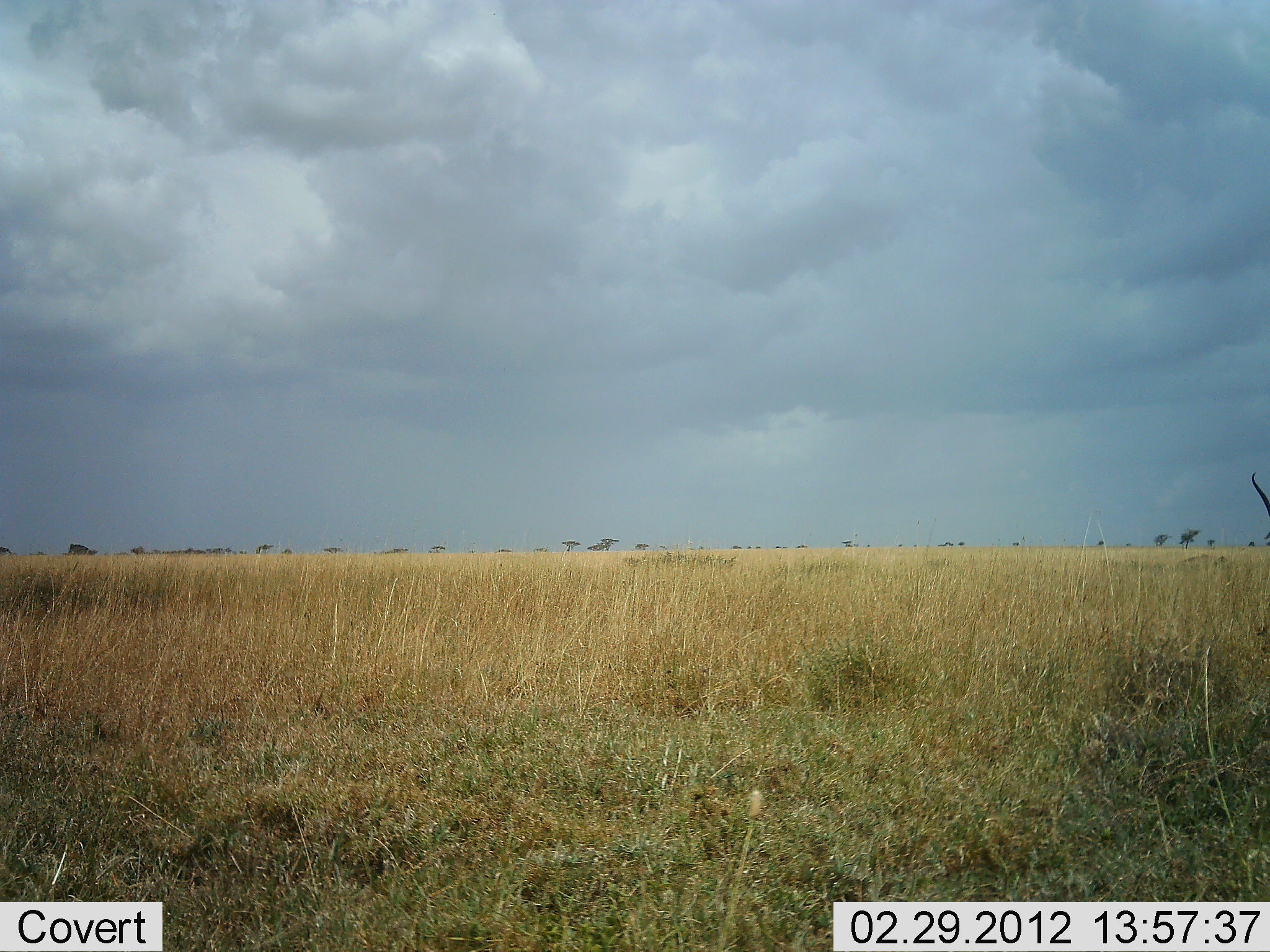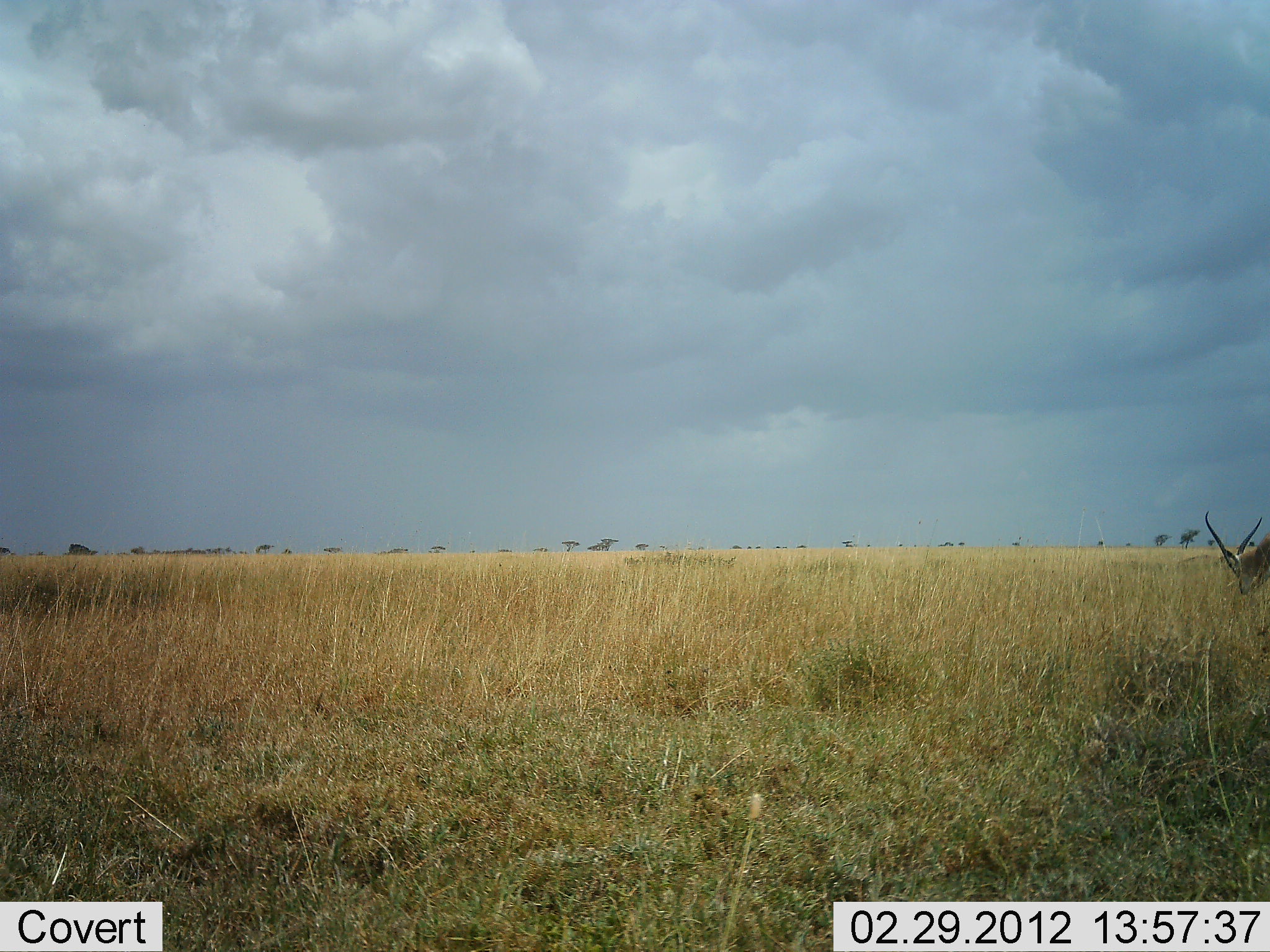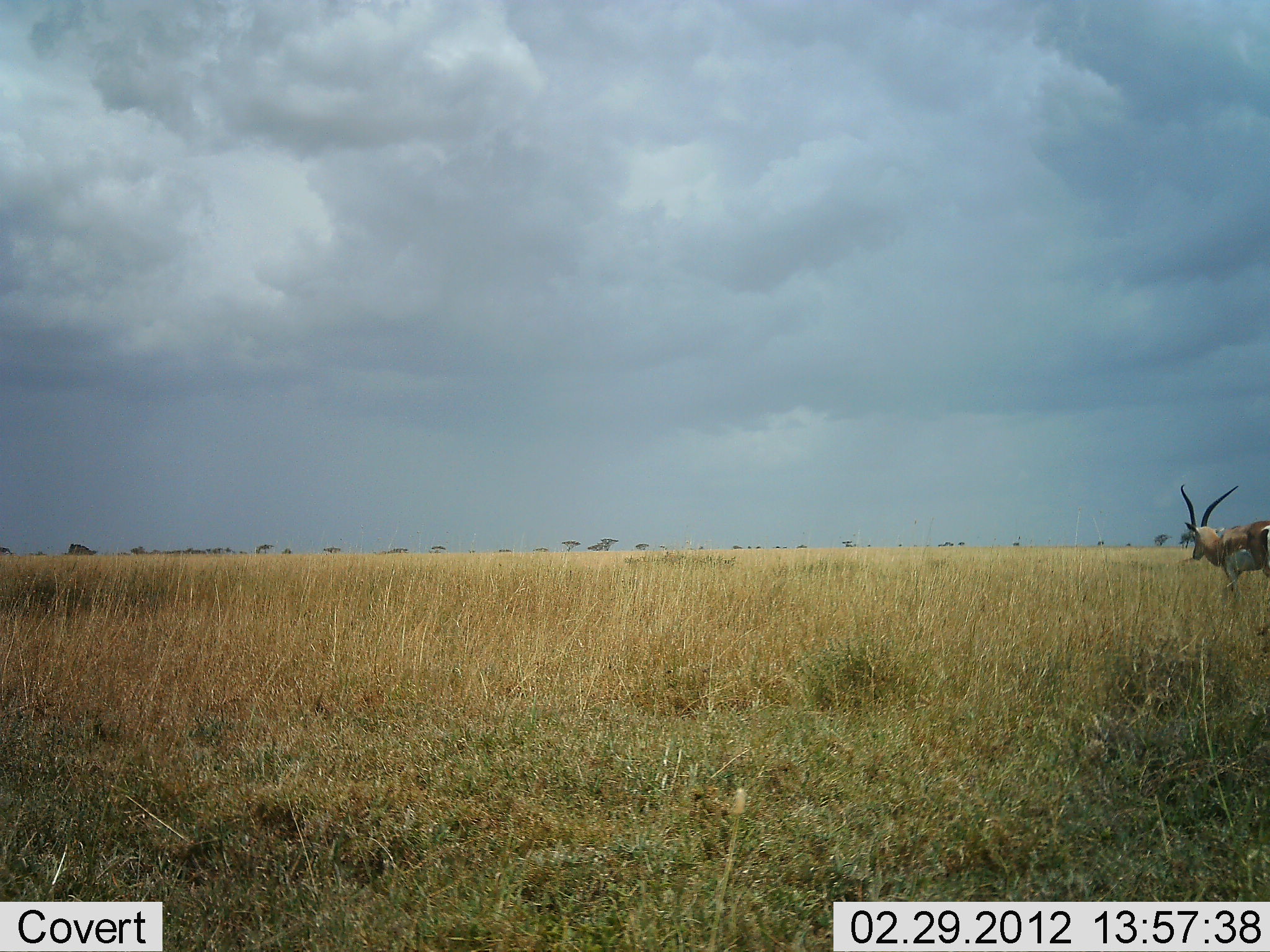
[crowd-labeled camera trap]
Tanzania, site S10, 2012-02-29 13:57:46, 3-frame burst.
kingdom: Animalia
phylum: Chordata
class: Mammalia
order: Artiodactyla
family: Bovidae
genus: Nanger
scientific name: Nanger granti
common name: grant's gazelle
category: gazellegrants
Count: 1.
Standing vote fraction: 6%.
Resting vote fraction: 0%.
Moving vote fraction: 78%.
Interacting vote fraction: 0%.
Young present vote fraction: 0%.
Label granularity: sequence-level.